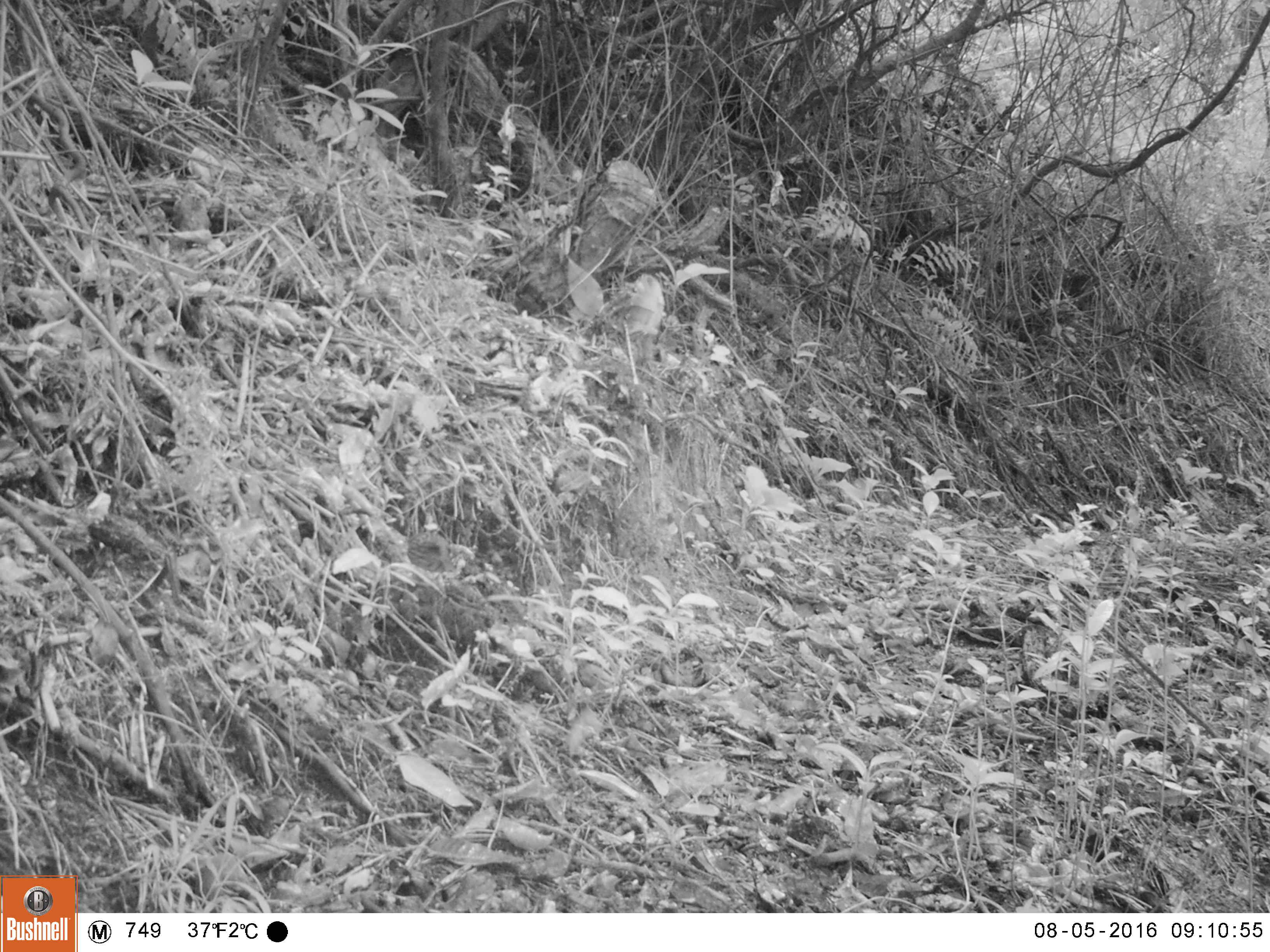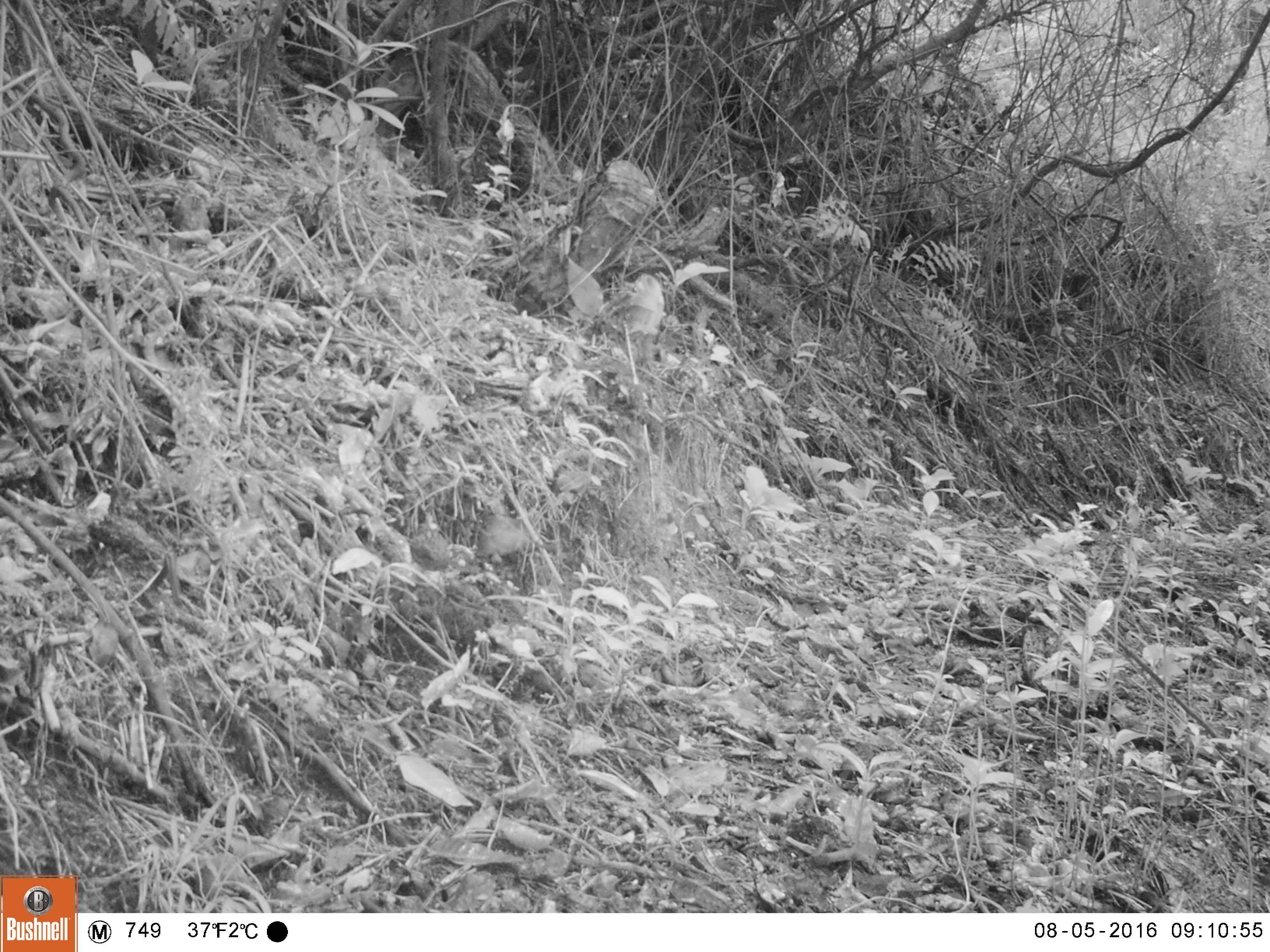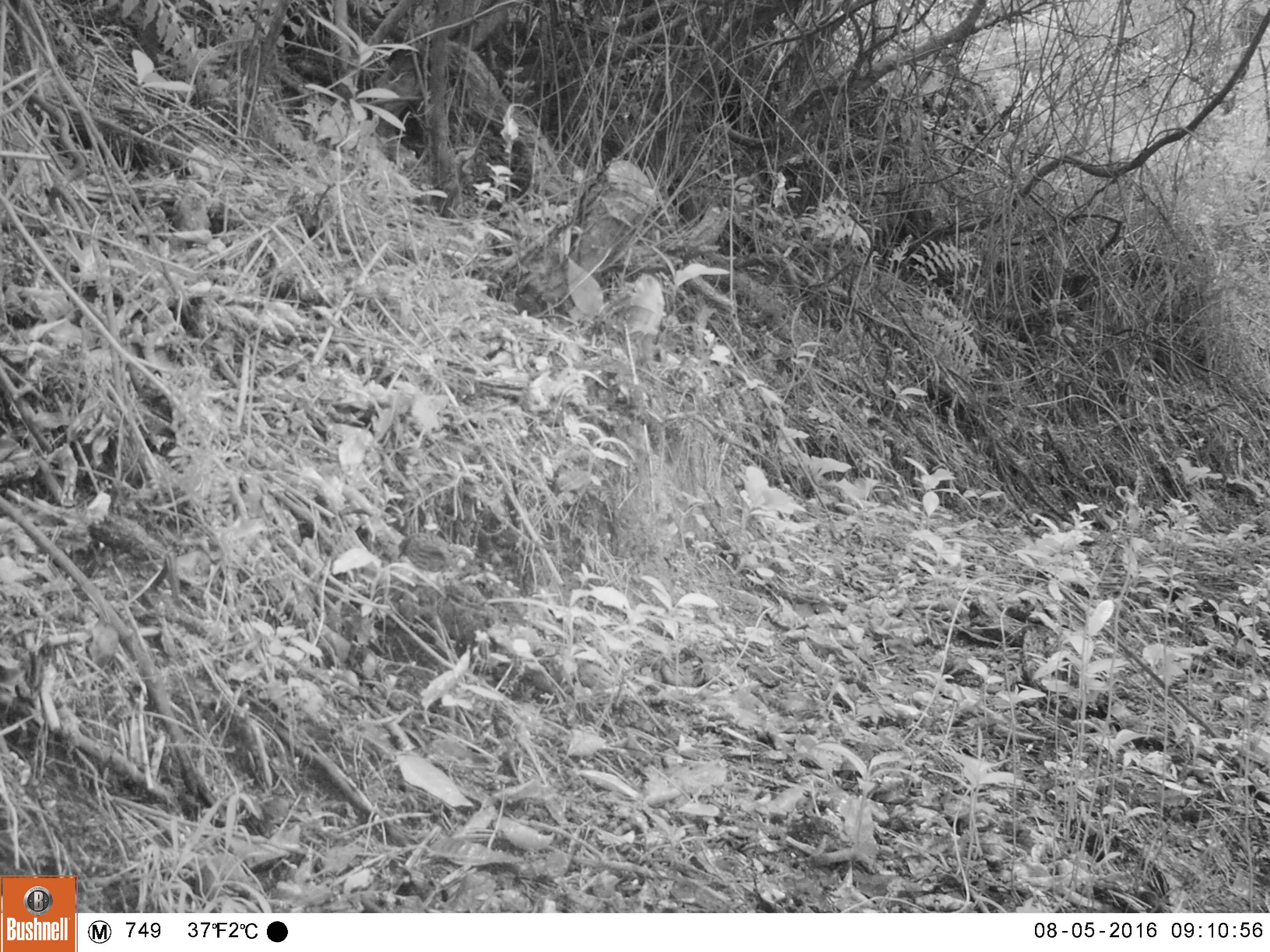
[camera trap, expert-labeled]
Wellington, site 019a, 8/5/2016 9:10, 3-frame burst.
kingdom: Animalia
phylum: Chordata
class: Aves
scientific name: Aves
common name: bird